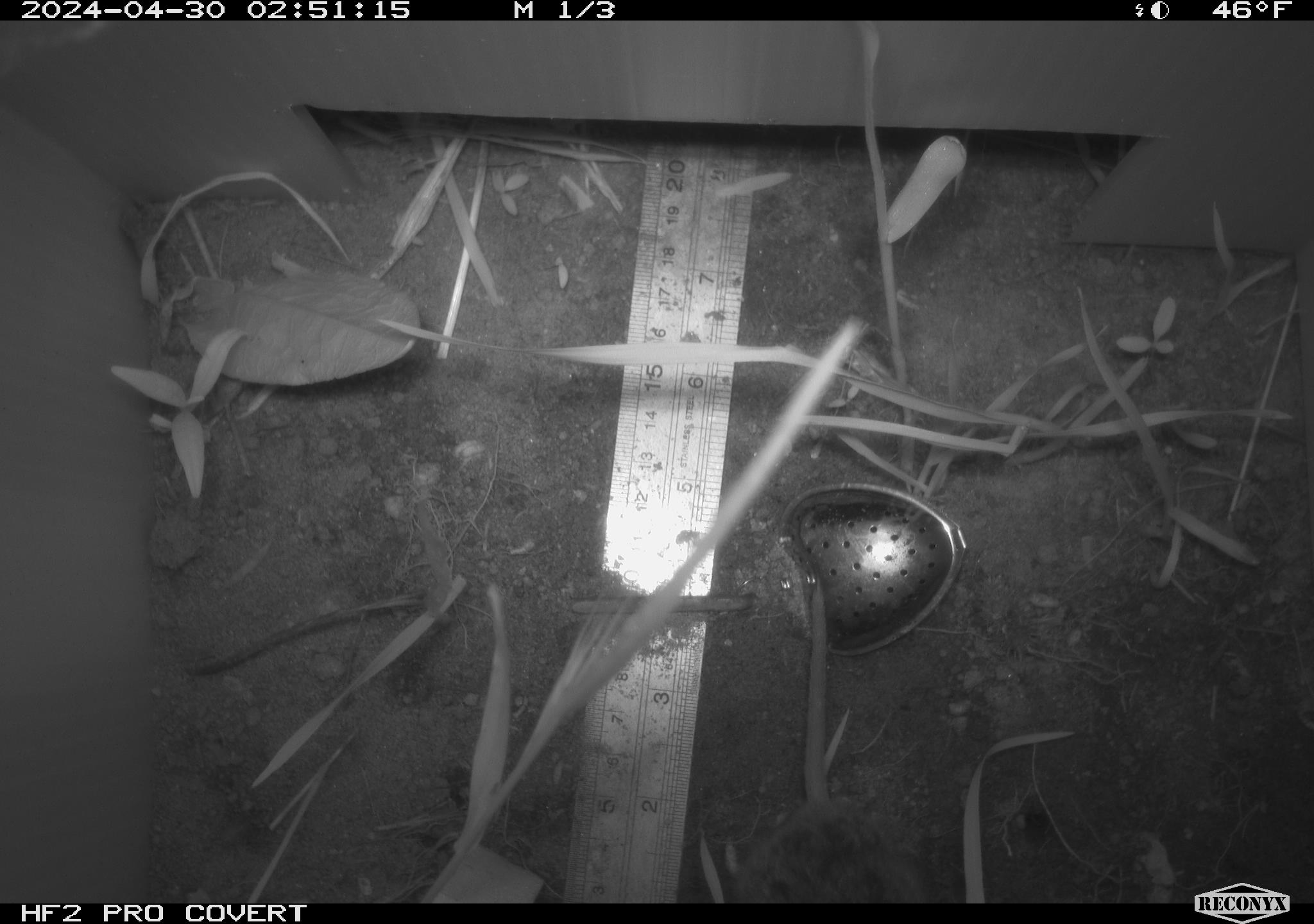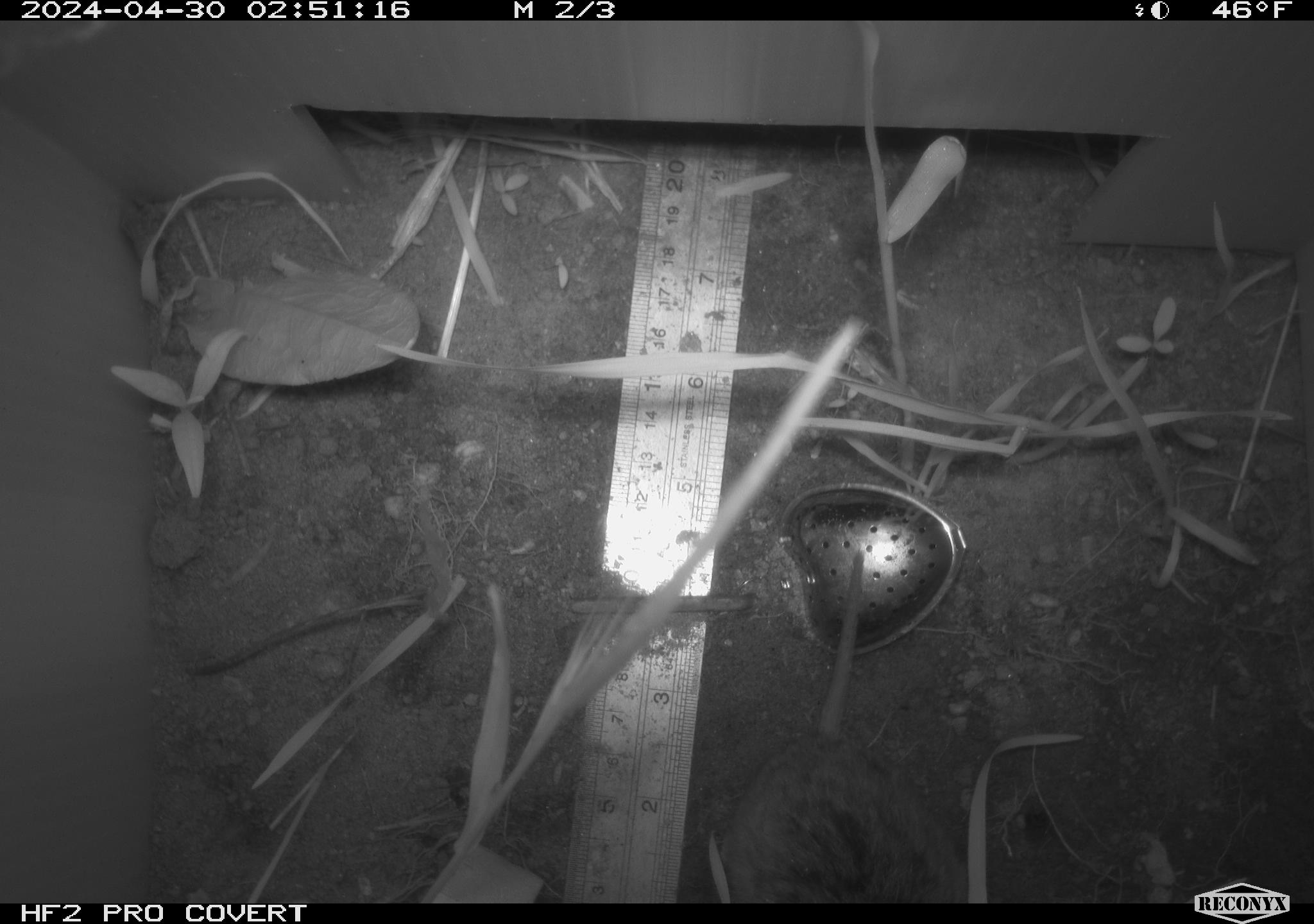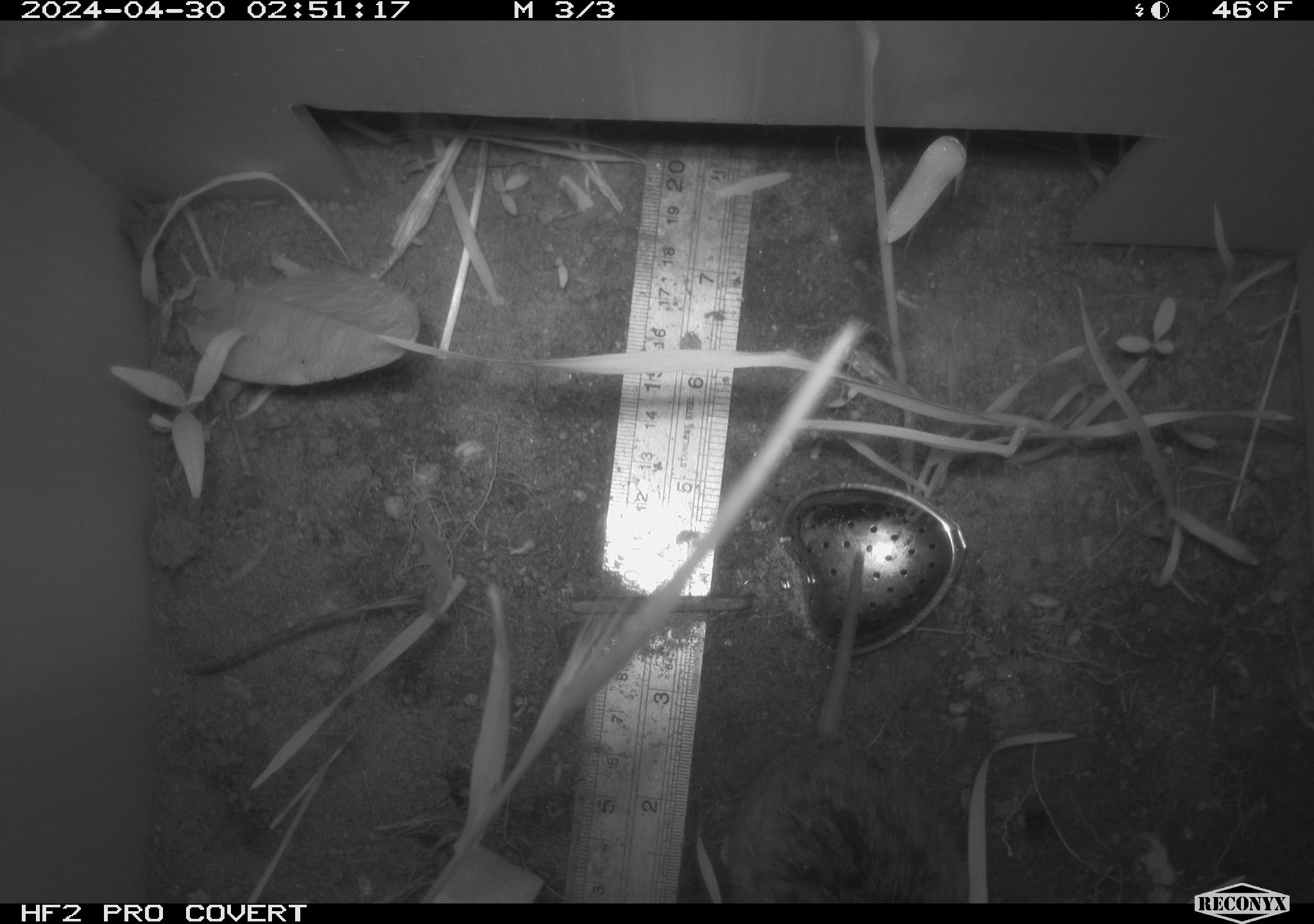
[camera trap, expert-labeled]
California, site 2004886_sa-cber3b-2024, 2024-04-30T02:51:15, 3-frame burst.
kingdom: Animalia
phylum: Chordata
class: Mammalia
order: Rodentia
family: Cricetidae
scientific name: Arvicolinae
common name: voles, lemmings, and muskrats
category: arvicolinae subfamily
Arvicolinae subfamily (voles, lemmings, and muskrats) (Arvicolinae).